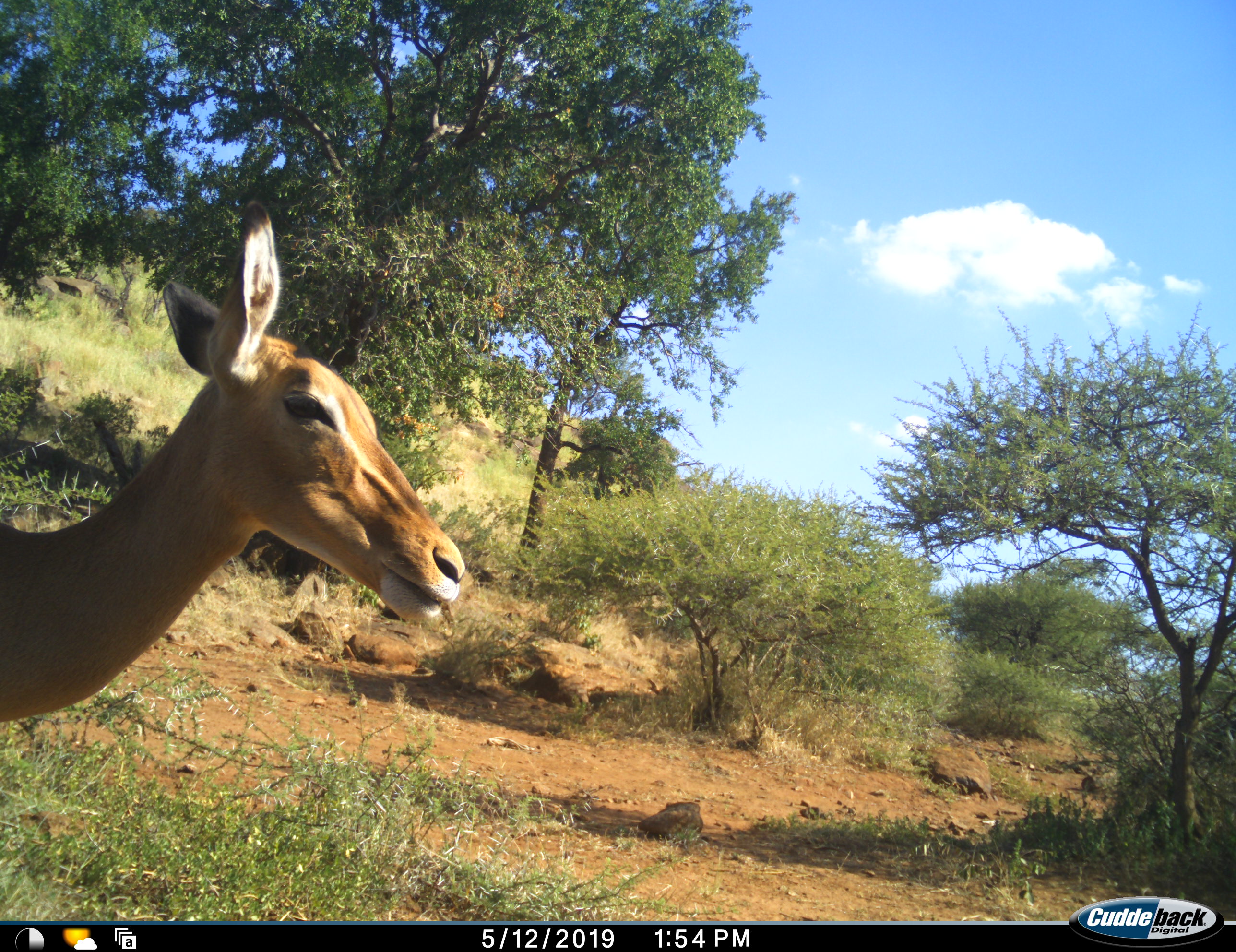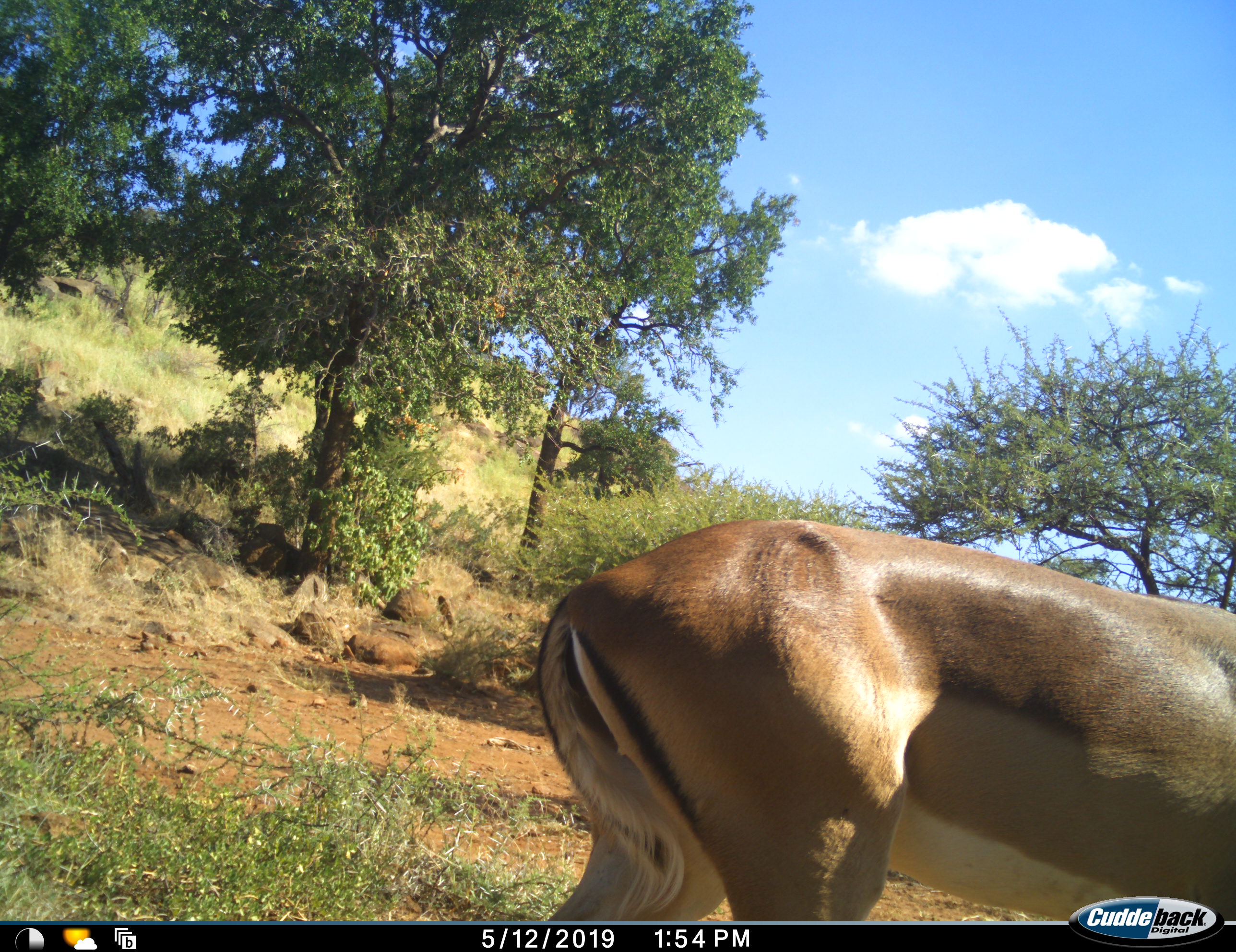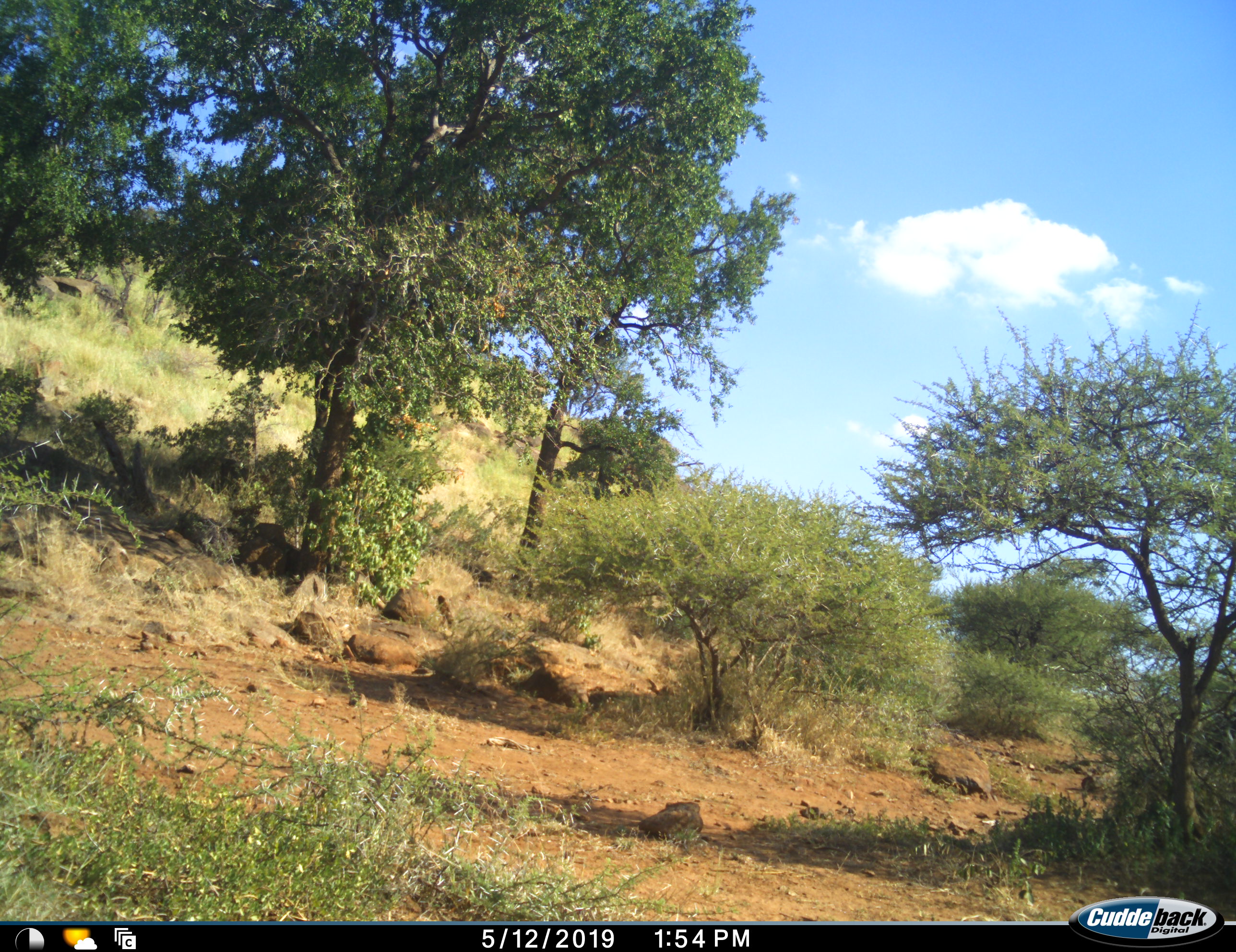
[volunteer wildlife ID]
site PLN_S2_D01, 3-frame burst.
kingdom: Animalia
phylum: Chordata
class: Mammalia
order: Artiodactyla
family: Bovidae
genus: Aepyceros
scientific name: Aepyceros melampus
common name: impala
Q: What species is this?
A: Impala (Aepyceros melampus).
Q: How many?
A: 1.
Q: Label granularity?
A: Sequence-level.